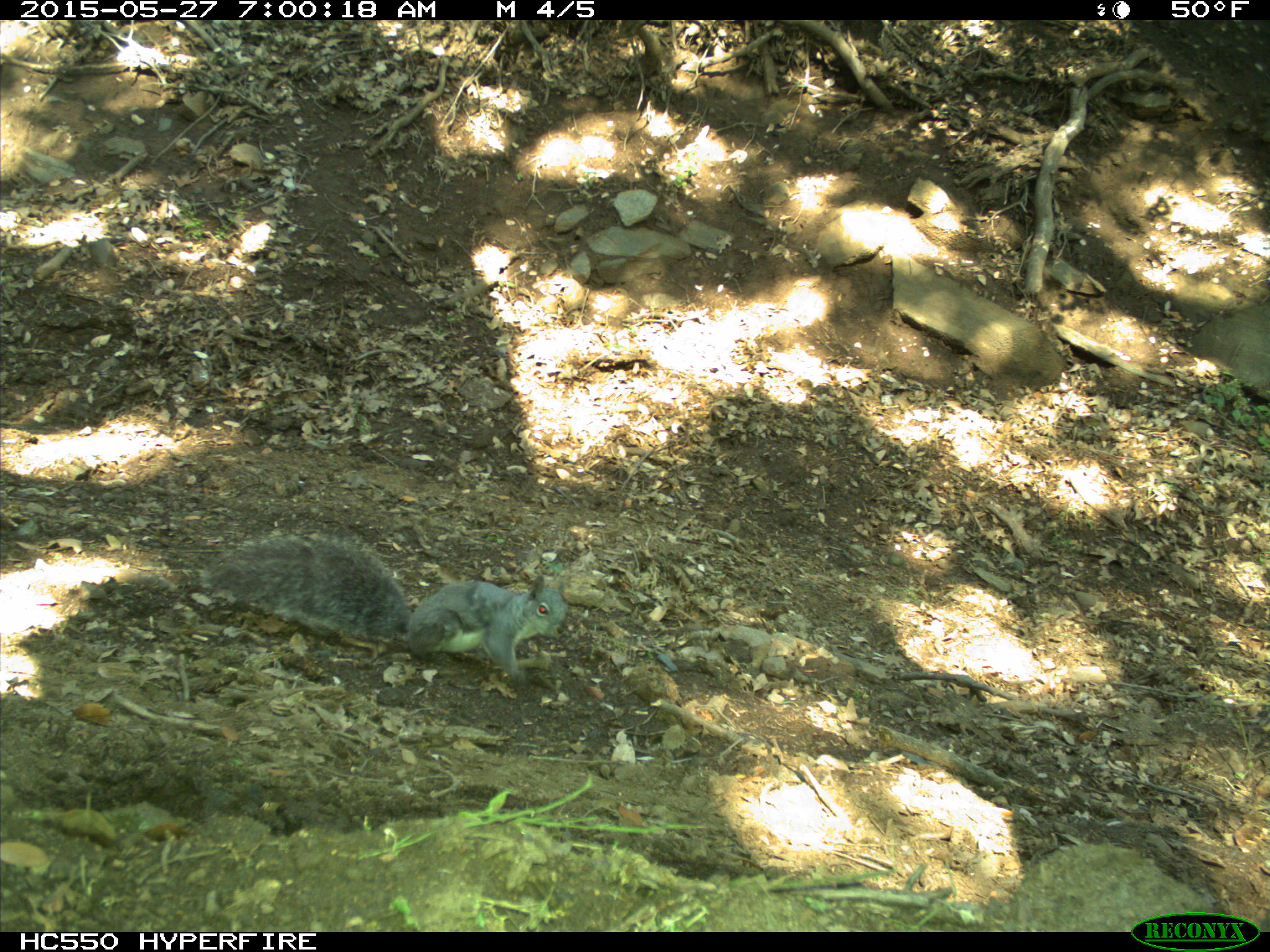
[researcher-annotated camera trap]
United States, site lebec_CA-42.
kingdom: Animalia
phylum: Chordata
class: Mammalia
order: Rodentia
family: Sciuridae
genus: Sciurus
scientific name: Sciurus carolinensis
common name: eastern gray squirrel